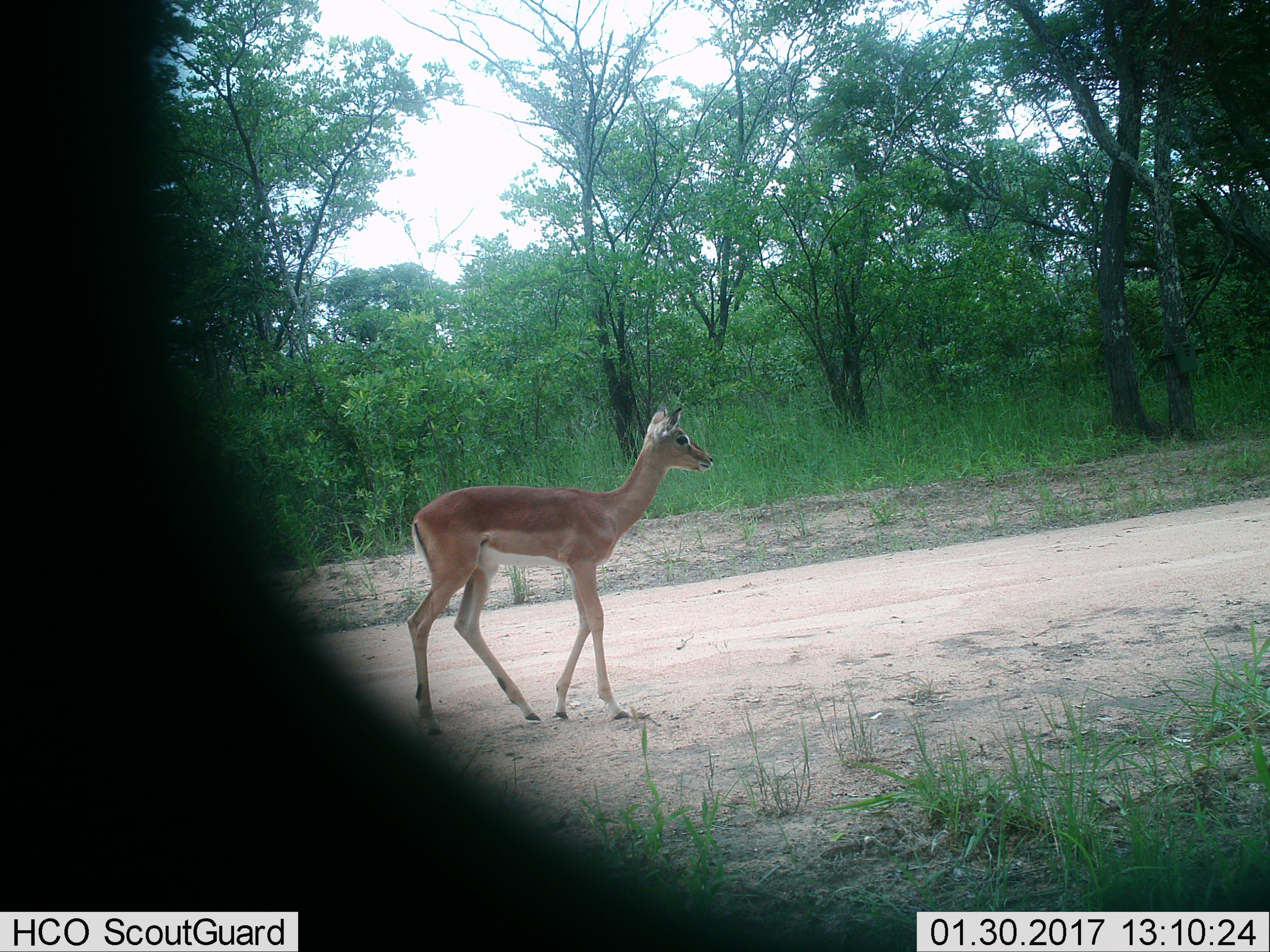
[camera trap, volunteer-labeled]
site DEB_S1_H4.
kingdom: Animalia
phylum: Chordata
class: Mammalia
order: Artiodactyla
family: Bovidae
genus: Aepyceros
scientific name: Aepyceros melampus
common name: impala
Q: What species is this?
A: Impala (Aepyceros melampus).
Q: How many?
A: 1.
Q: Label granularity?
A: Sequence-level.